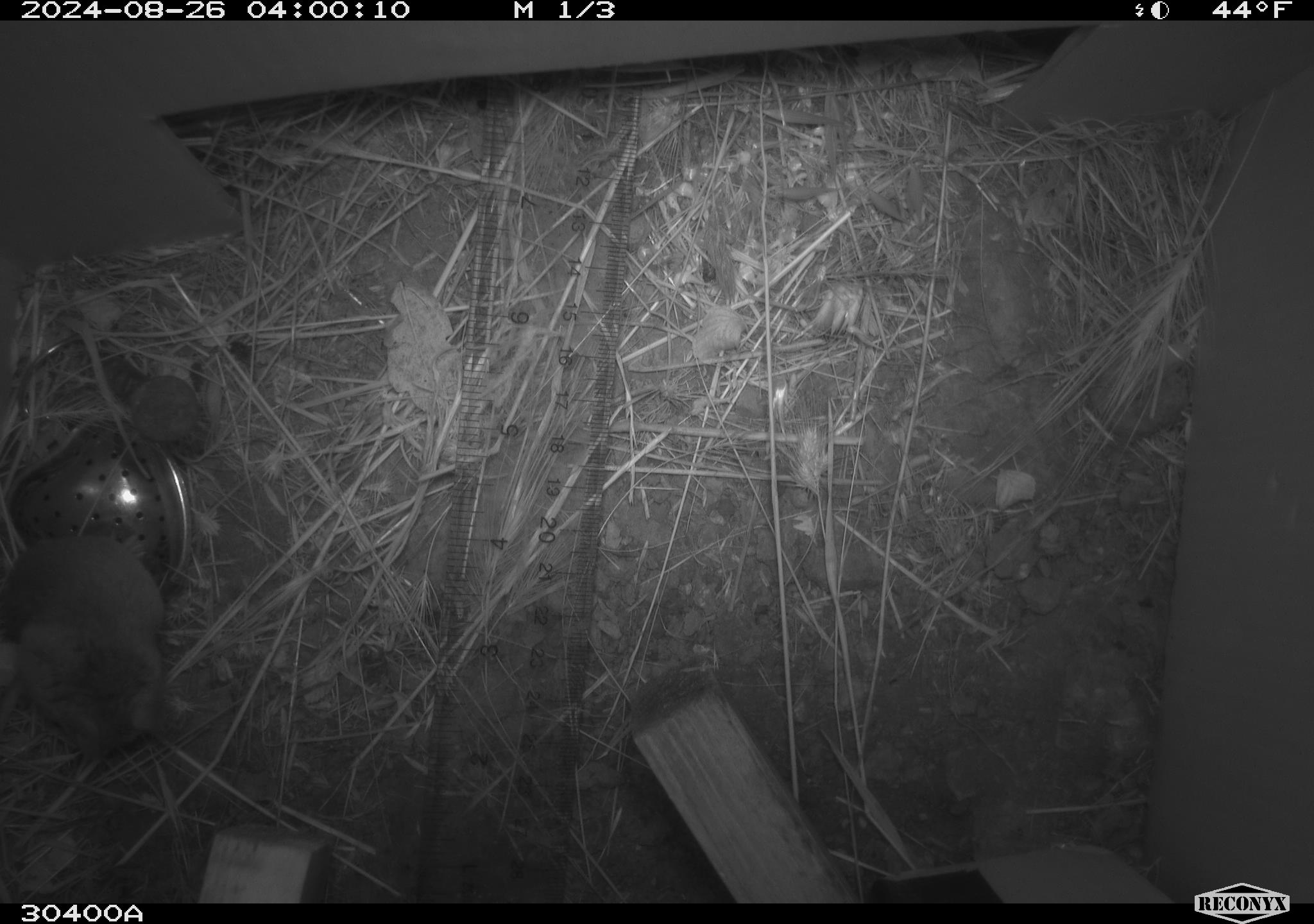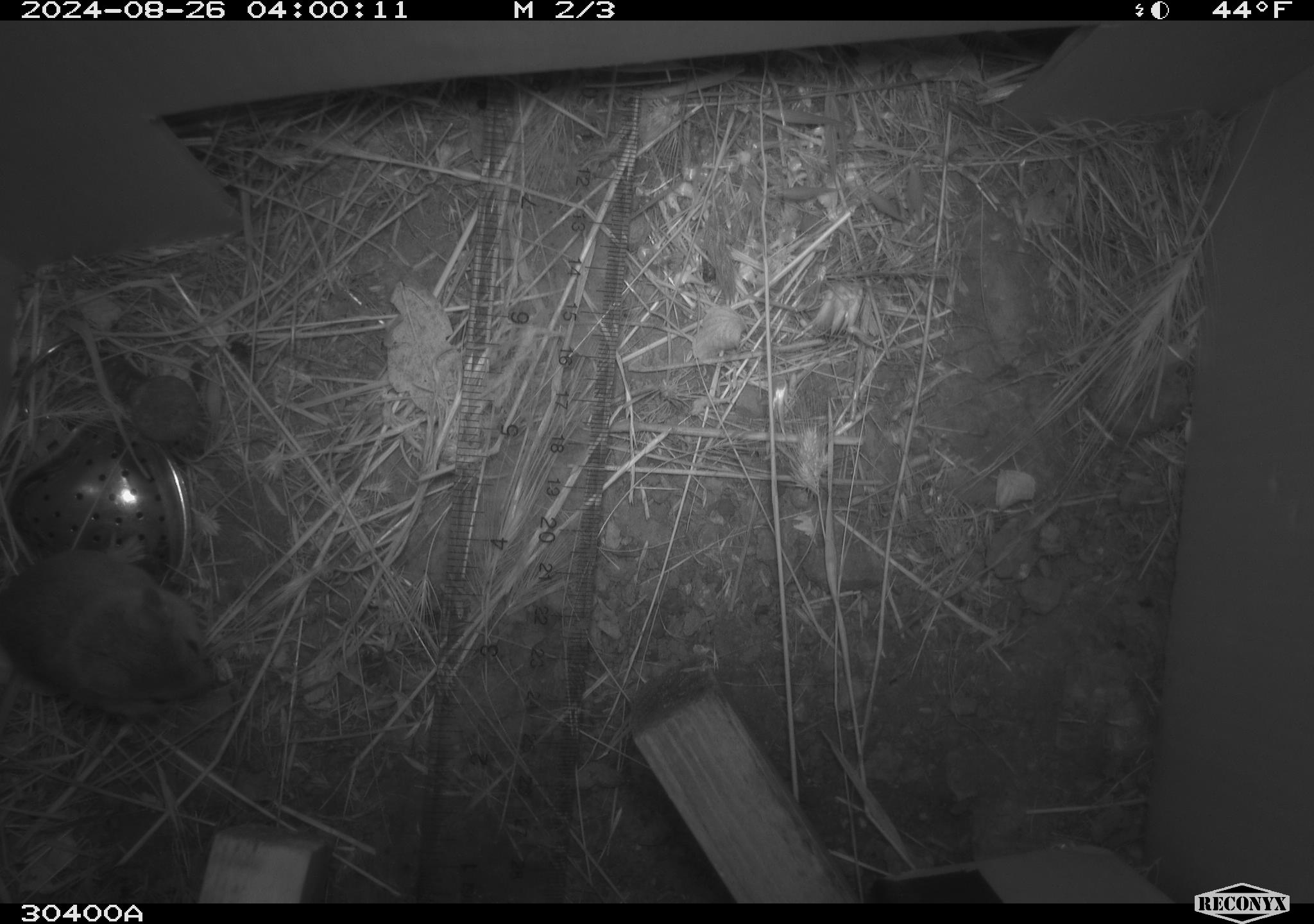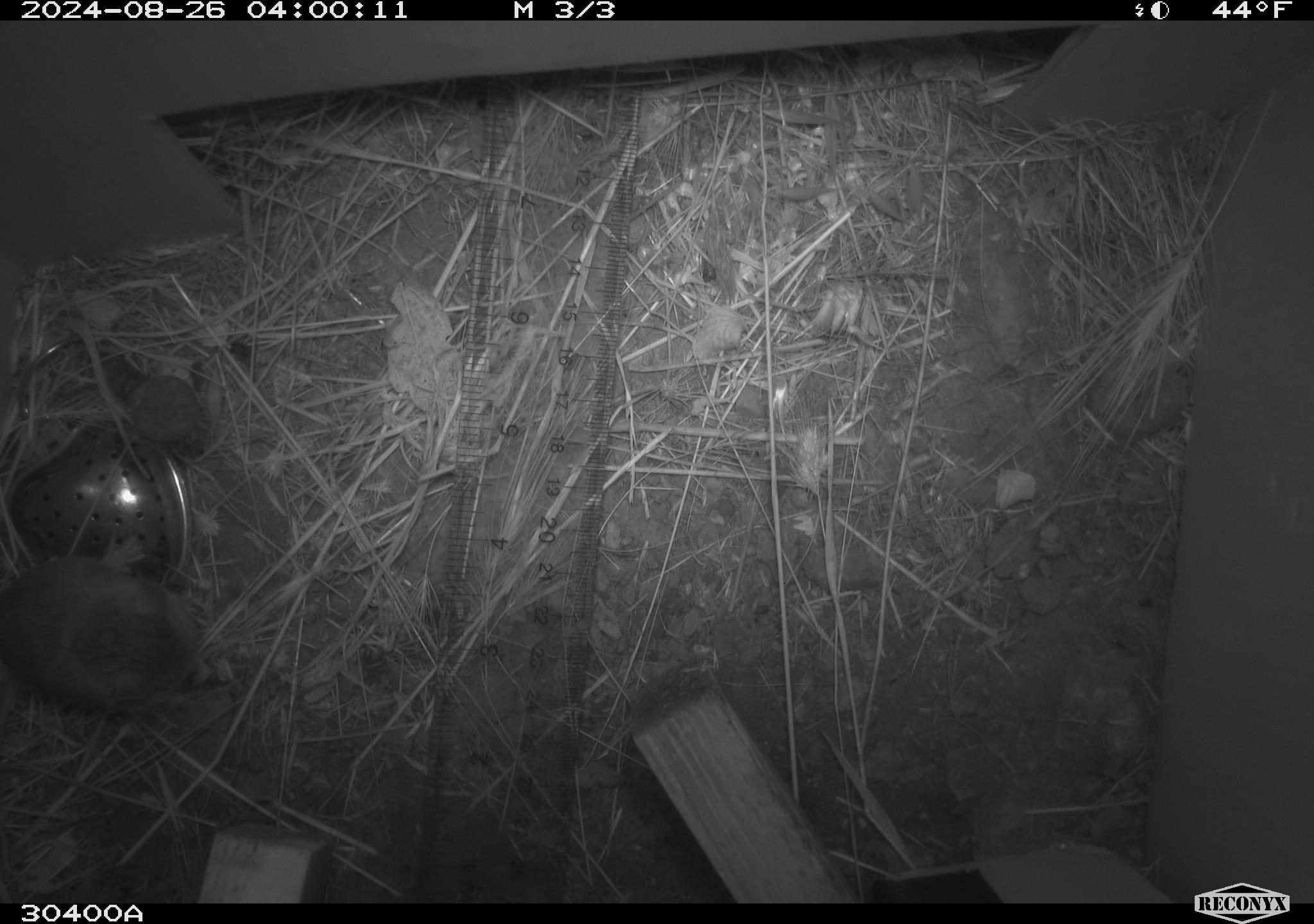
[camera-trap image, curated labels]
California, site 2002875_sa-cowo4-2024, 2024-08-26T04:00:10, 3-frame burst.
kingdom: Animalia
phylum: Chordata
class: Mammalia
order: Rodentia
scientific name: Rodentia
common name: mouse species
Mouse species (Rodentia).